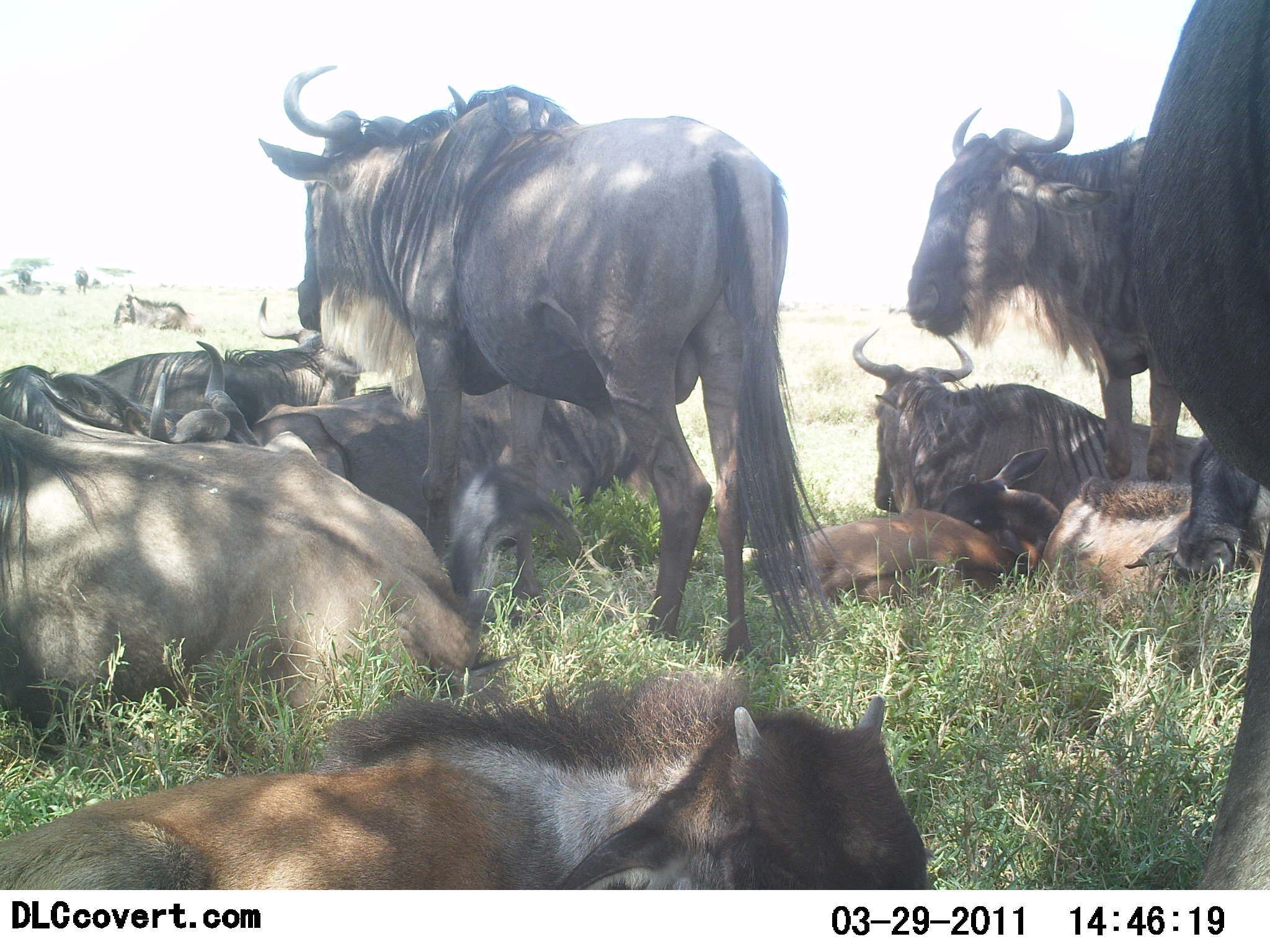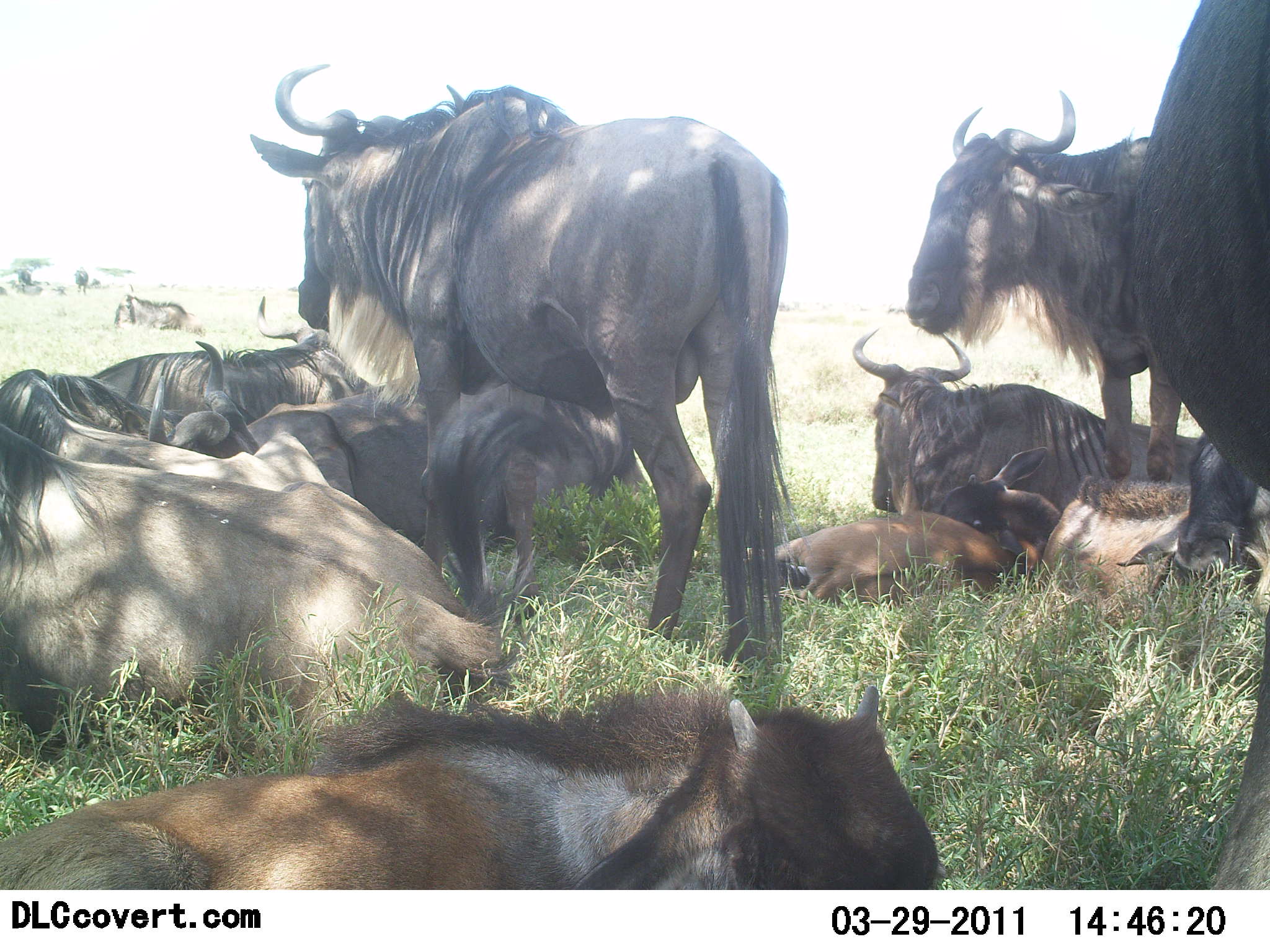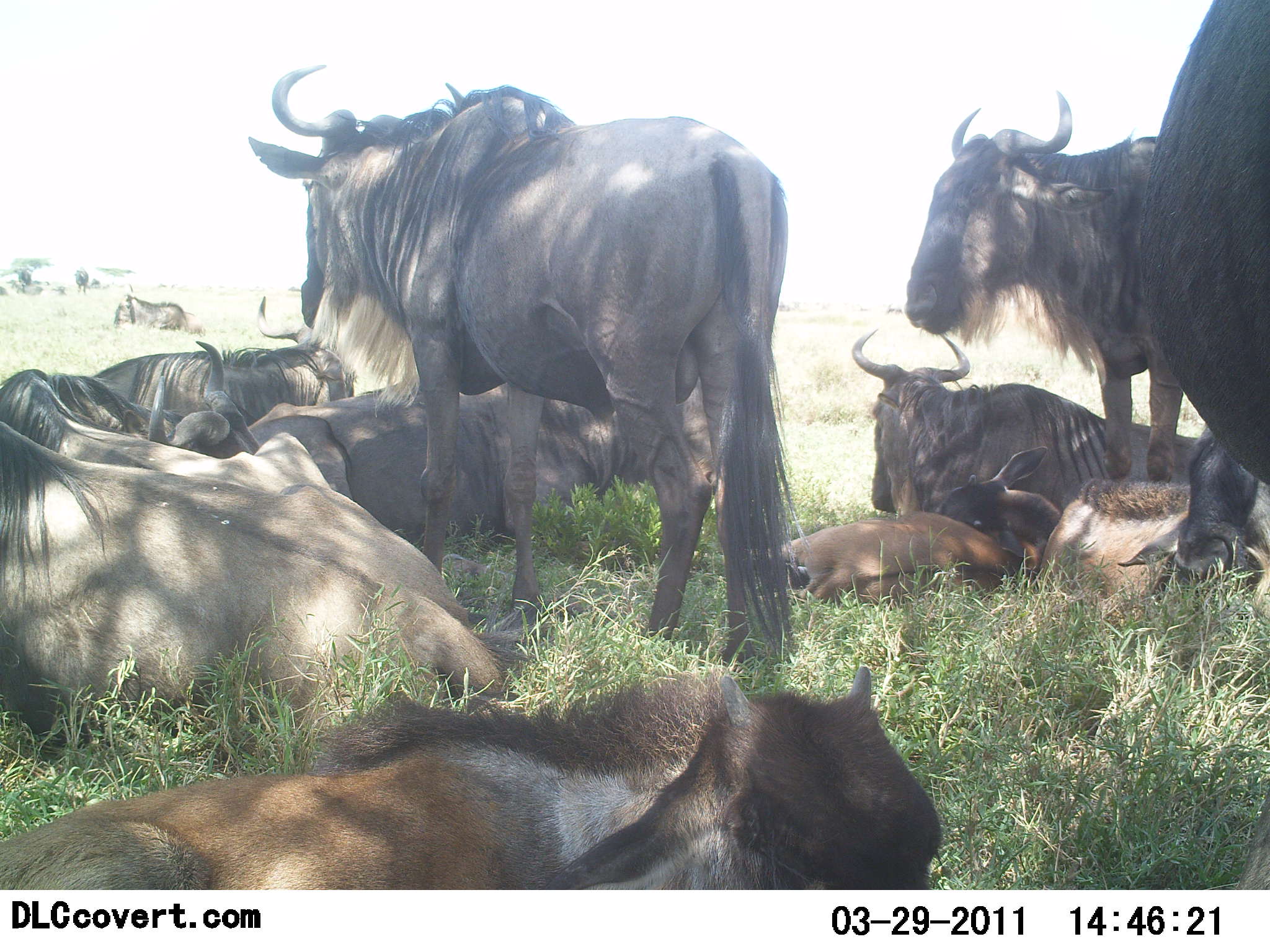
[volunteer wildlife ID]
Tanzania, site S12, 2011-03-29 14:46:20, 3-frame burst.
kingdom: Animalia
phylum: Chordata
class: Mammalia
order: Artiodactyla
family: Bovidae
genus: Connochaetes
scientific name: Connochaetes taurinus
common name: blue wildebeest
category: wildebeest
Wildebeest (blue wildebeest) (Connochaetes taurinus), count 11-50. Behavior (volunteer vote fractions): standing 69%, resting 100%, moving 0%, interacting 6%. Young present (vote fraction): 62%. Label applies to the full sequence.